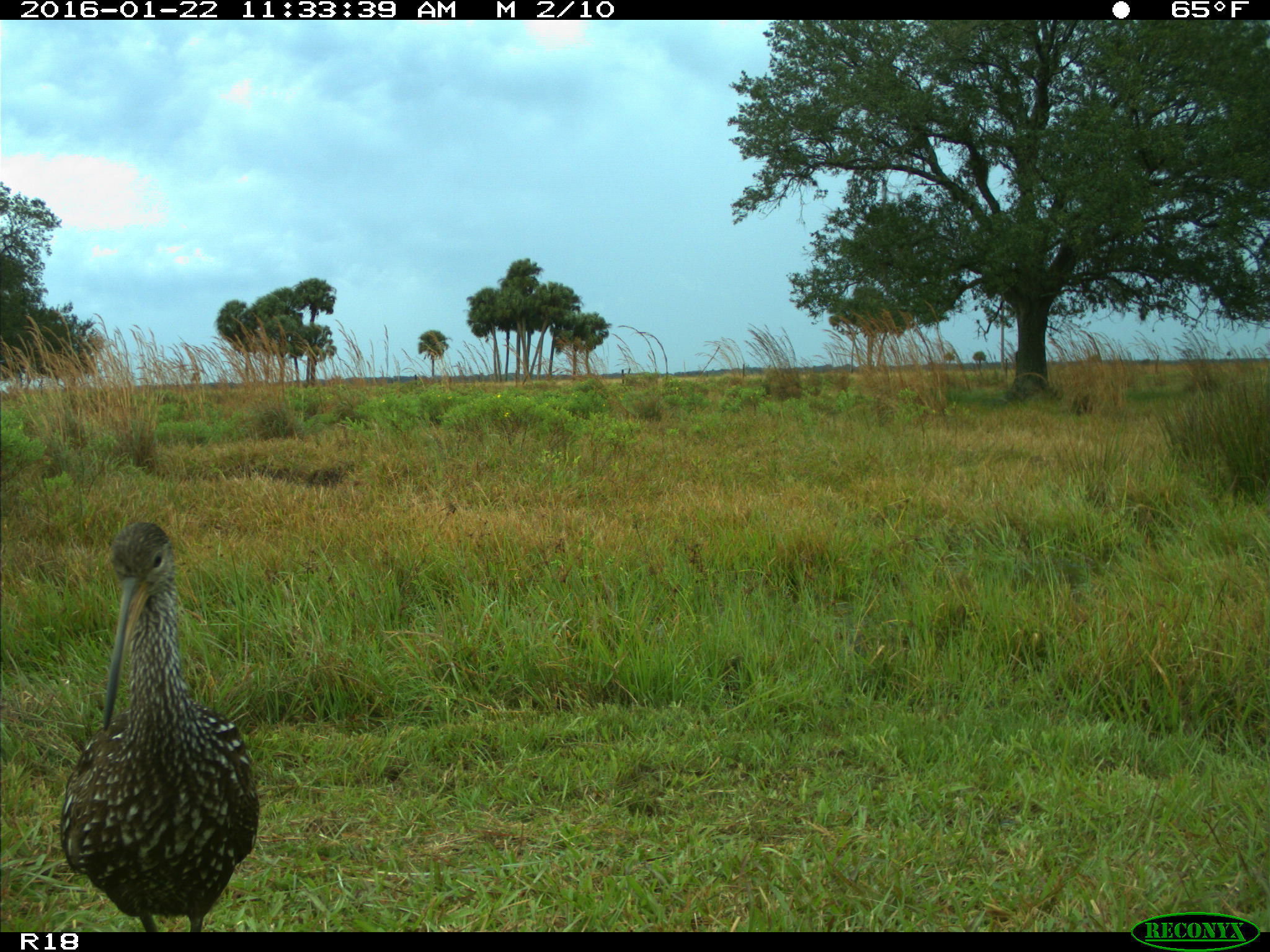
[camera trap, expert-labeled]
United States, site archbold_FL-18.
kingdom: Animalia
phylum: Chordata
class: Aves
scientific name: Aves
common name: birds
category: unidentified bird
Unidentified bird (birds) (Aves).